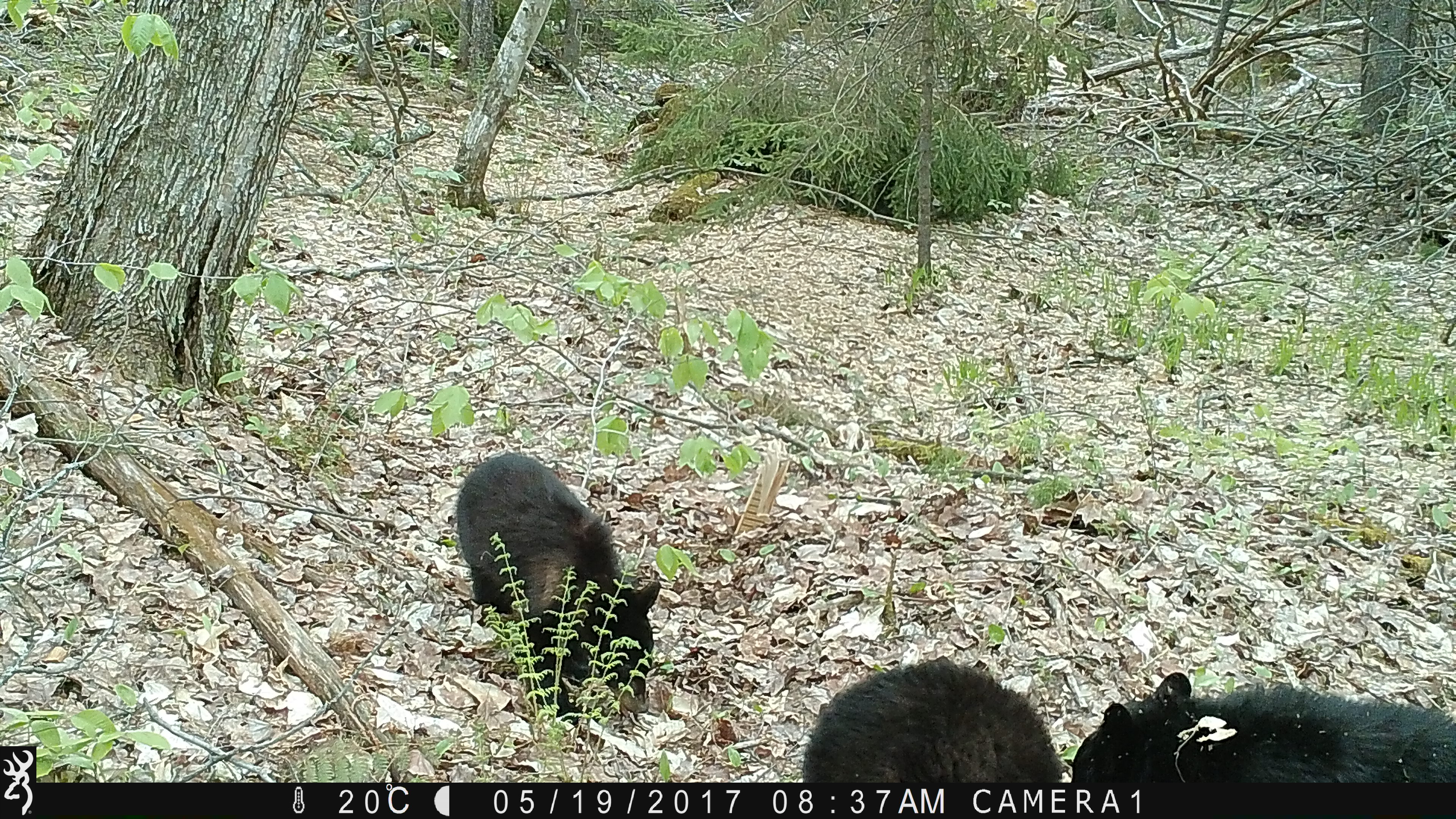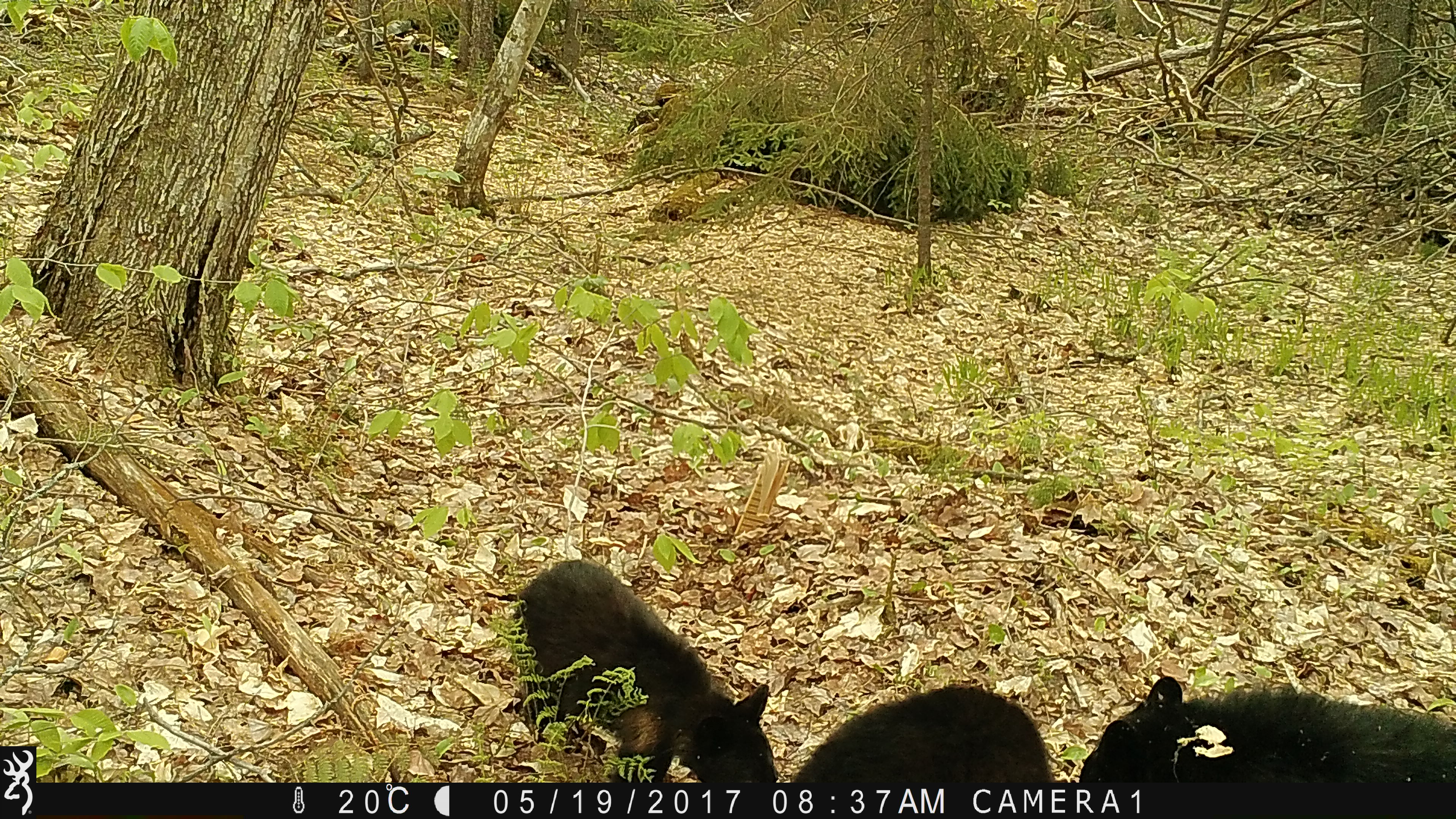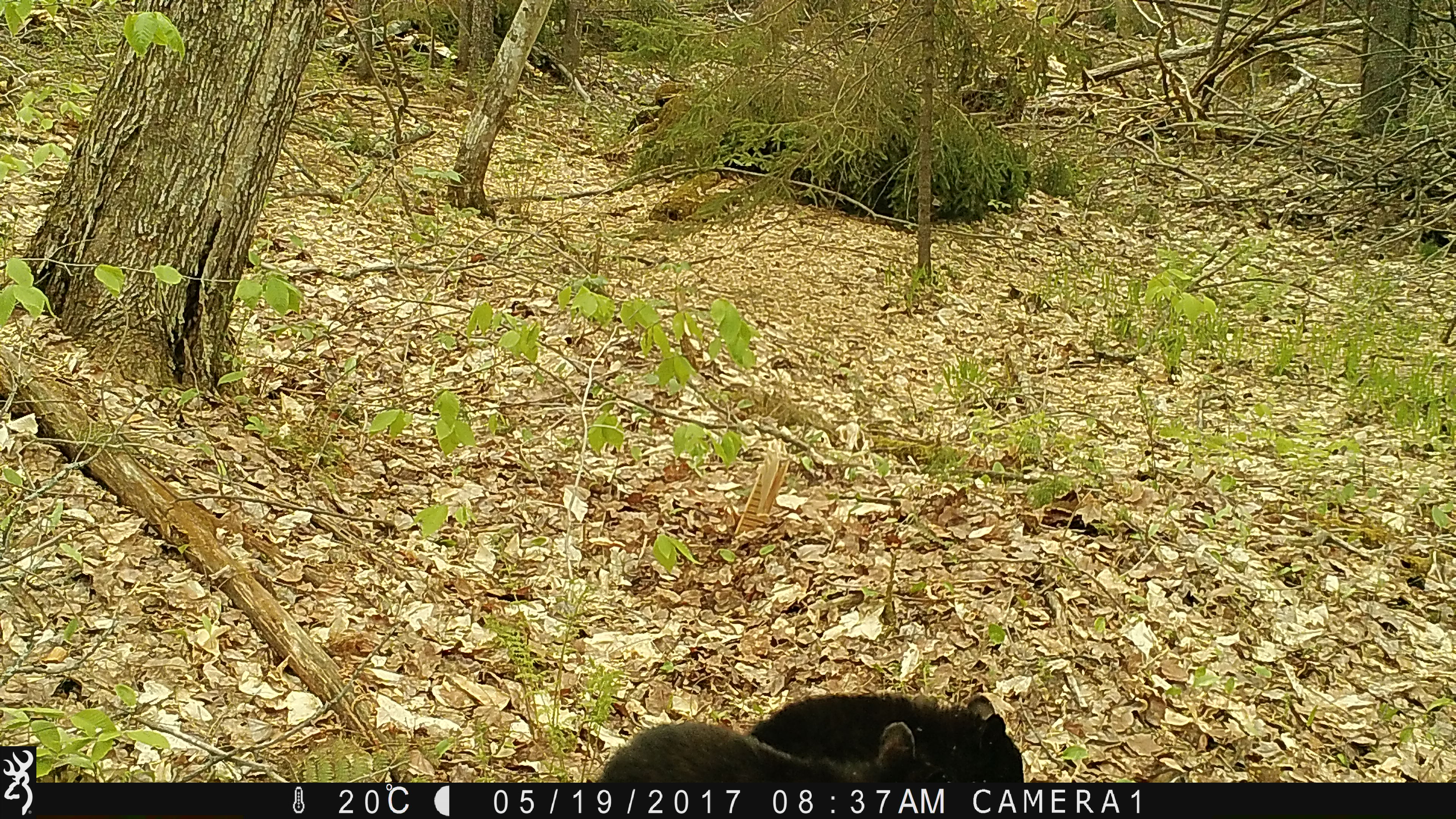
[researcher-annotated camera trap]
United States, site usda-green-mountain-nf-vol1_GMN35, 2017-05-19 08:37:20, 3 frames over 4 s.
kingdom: Animalia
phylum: Chordata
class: Mammalia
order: Carnivora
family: Ursidae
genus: Ursus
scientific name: Ursus americanus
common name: black bear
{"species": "black bear (Ursus americanus)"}